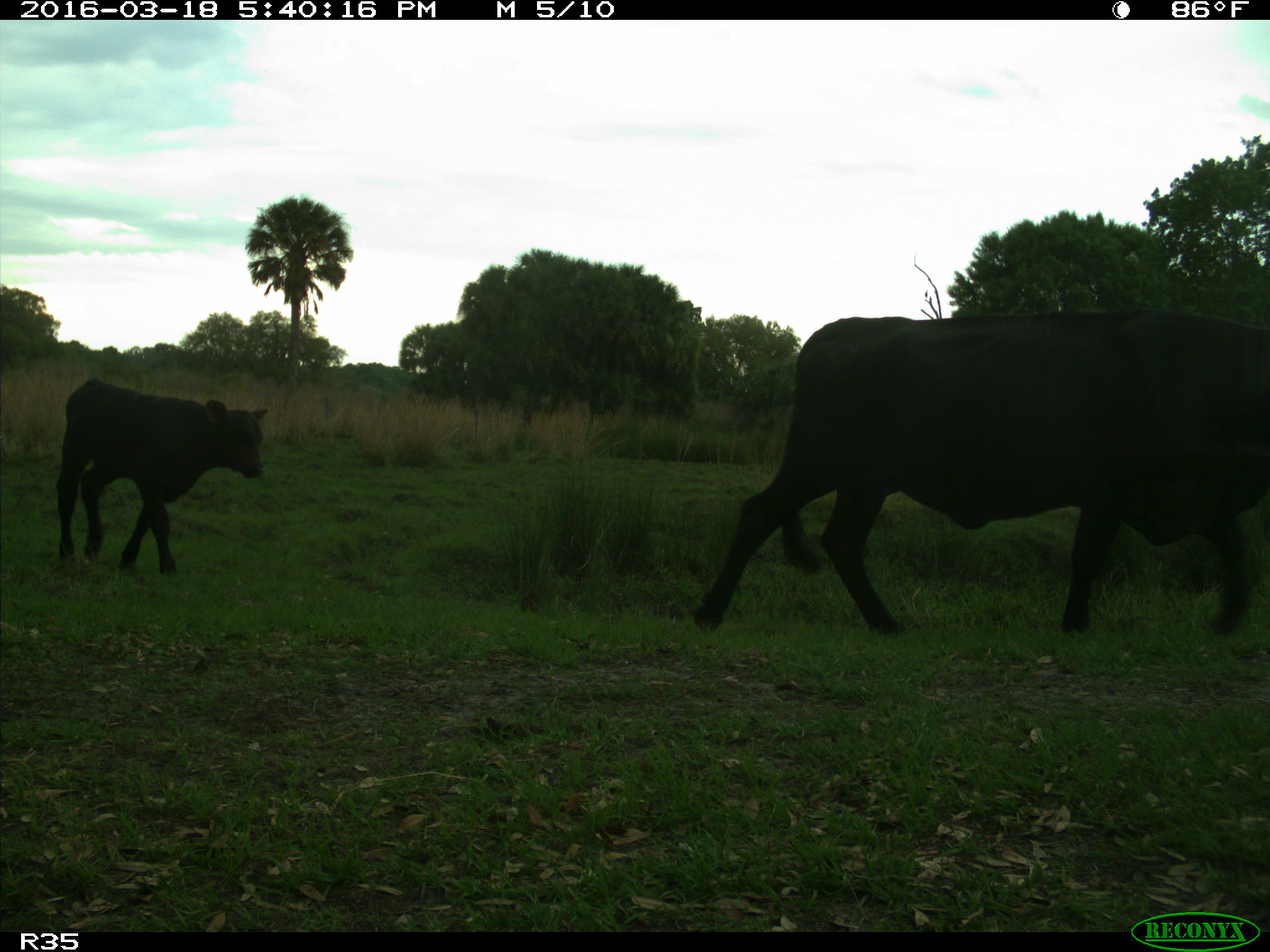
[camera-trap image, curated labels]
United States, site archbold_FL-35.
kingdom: Animalia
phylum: Chordata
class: Mammalia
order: Artiodactyla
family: Bovidae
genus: Bos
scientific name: Bos taurus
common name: domestic cow